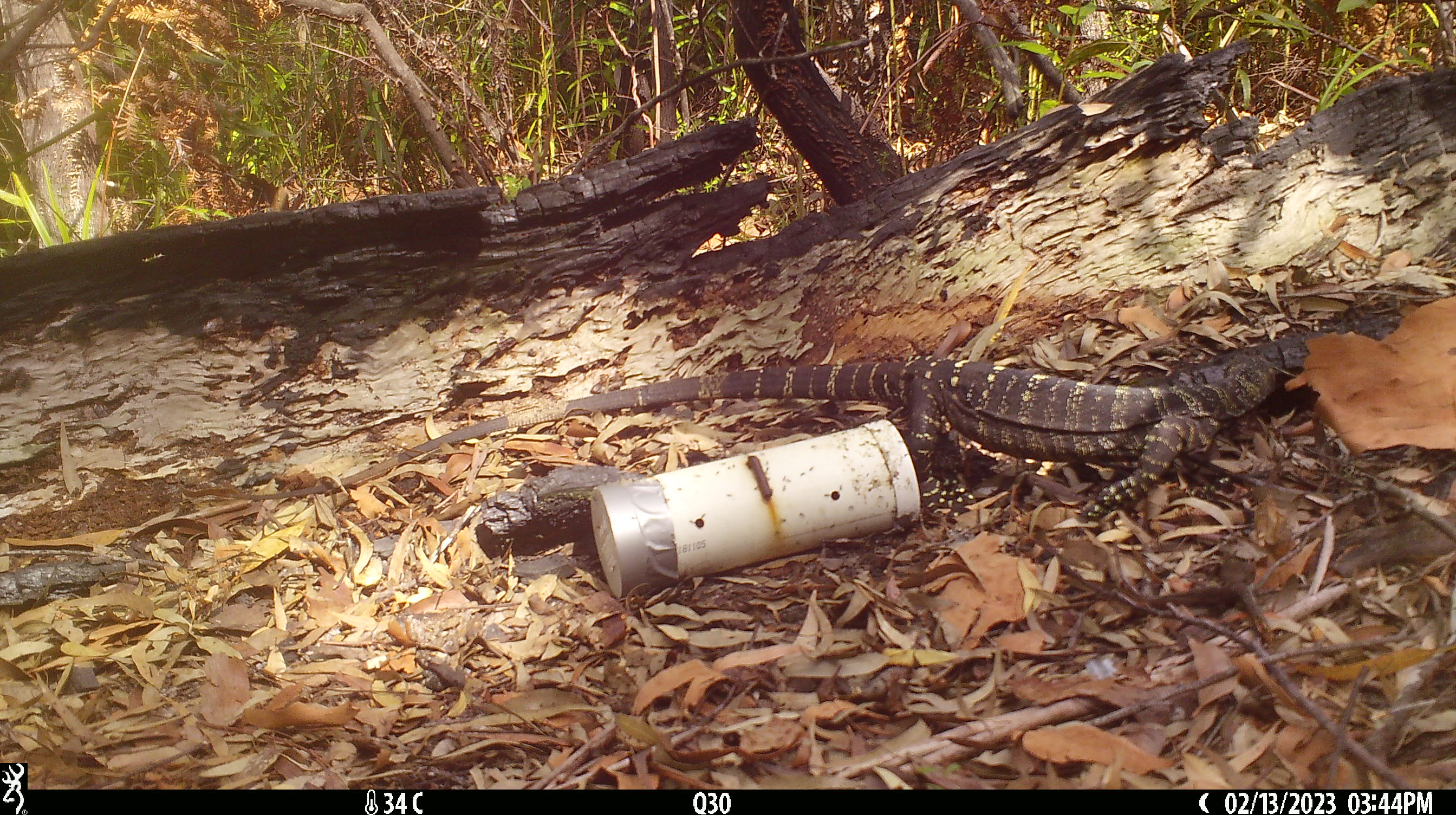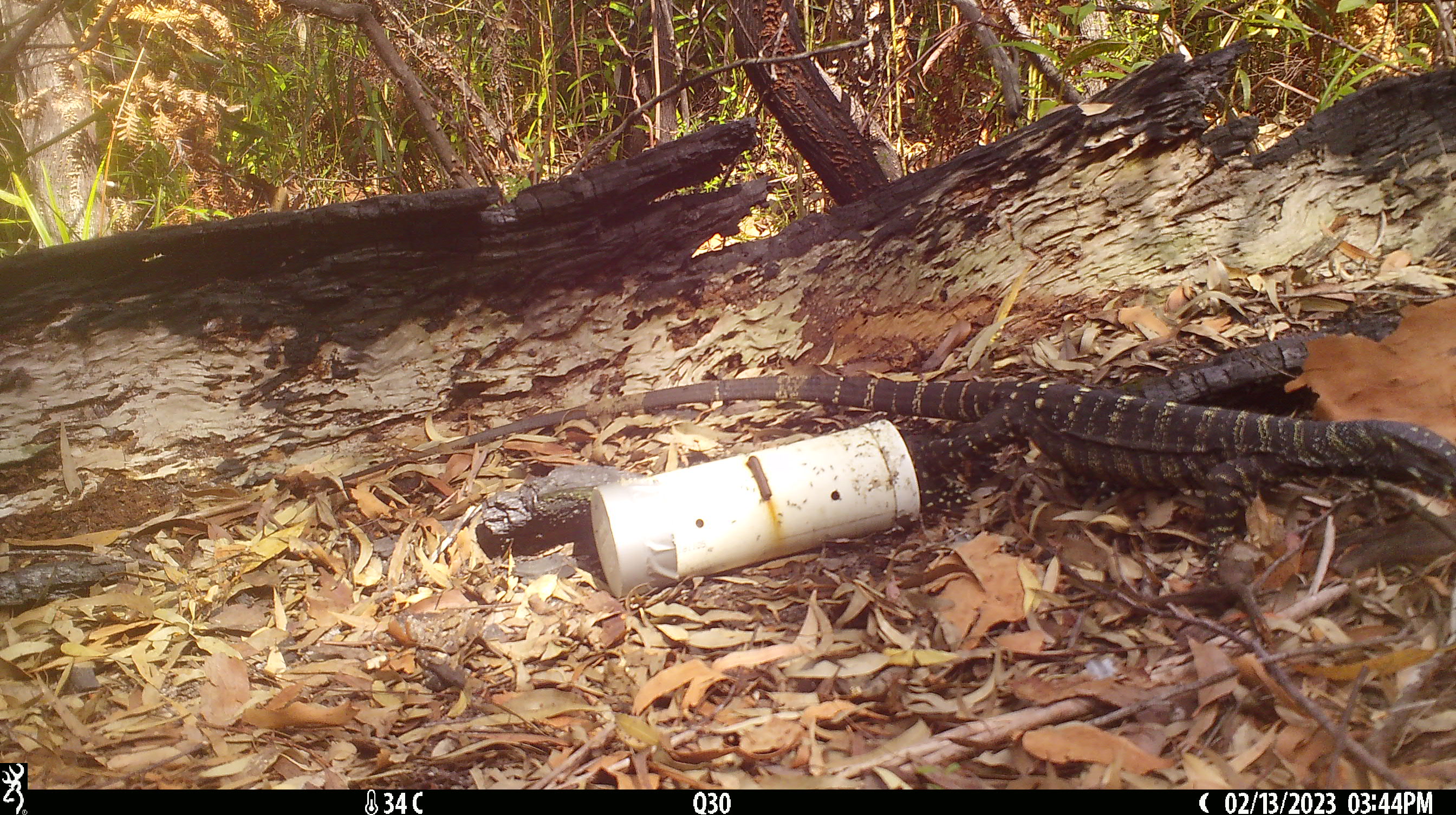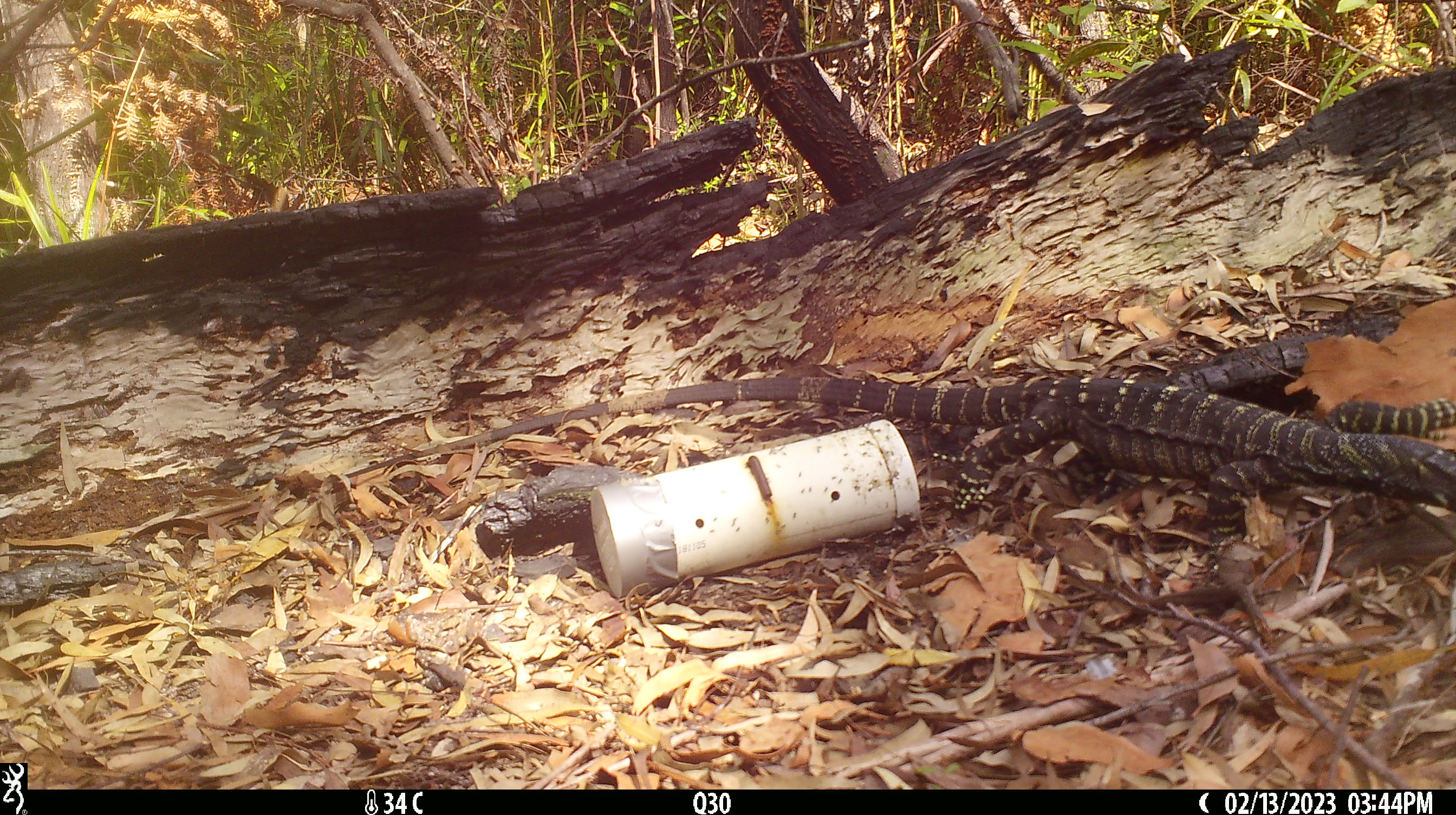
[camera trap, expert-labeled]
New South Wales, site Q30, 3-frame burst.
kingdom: Animalia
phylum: Chordata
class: Reptilia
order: Squamata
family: Varanidae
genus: Varanus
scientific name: Varanus varius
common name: lace monitor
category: goanna